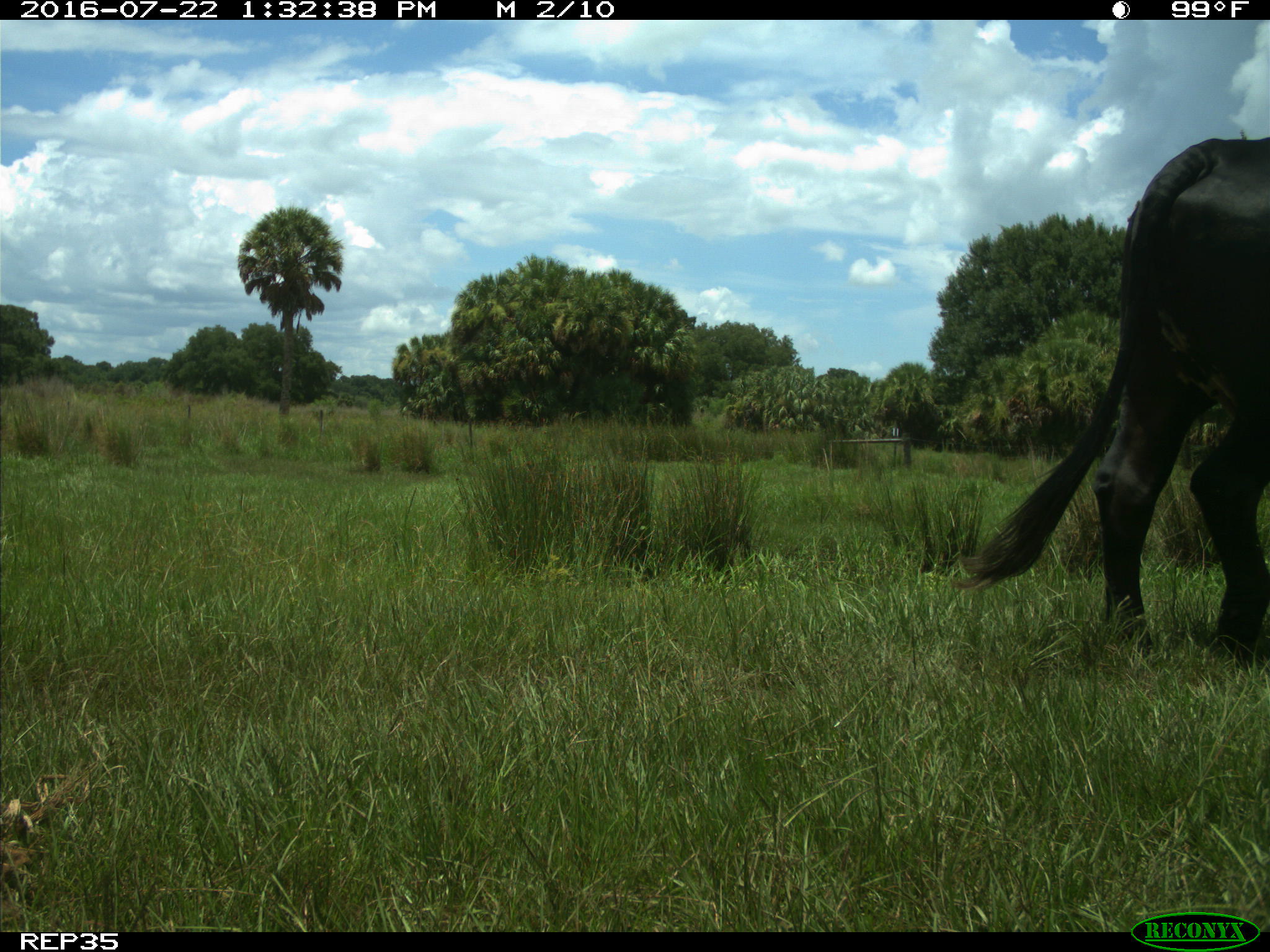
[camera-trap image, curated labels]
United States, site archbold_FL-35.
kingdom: Animalia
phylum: Chordata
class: Mammalia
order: Artiodactyla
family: Bovidae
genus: Bos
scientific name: Bos taurus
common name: domestic cow